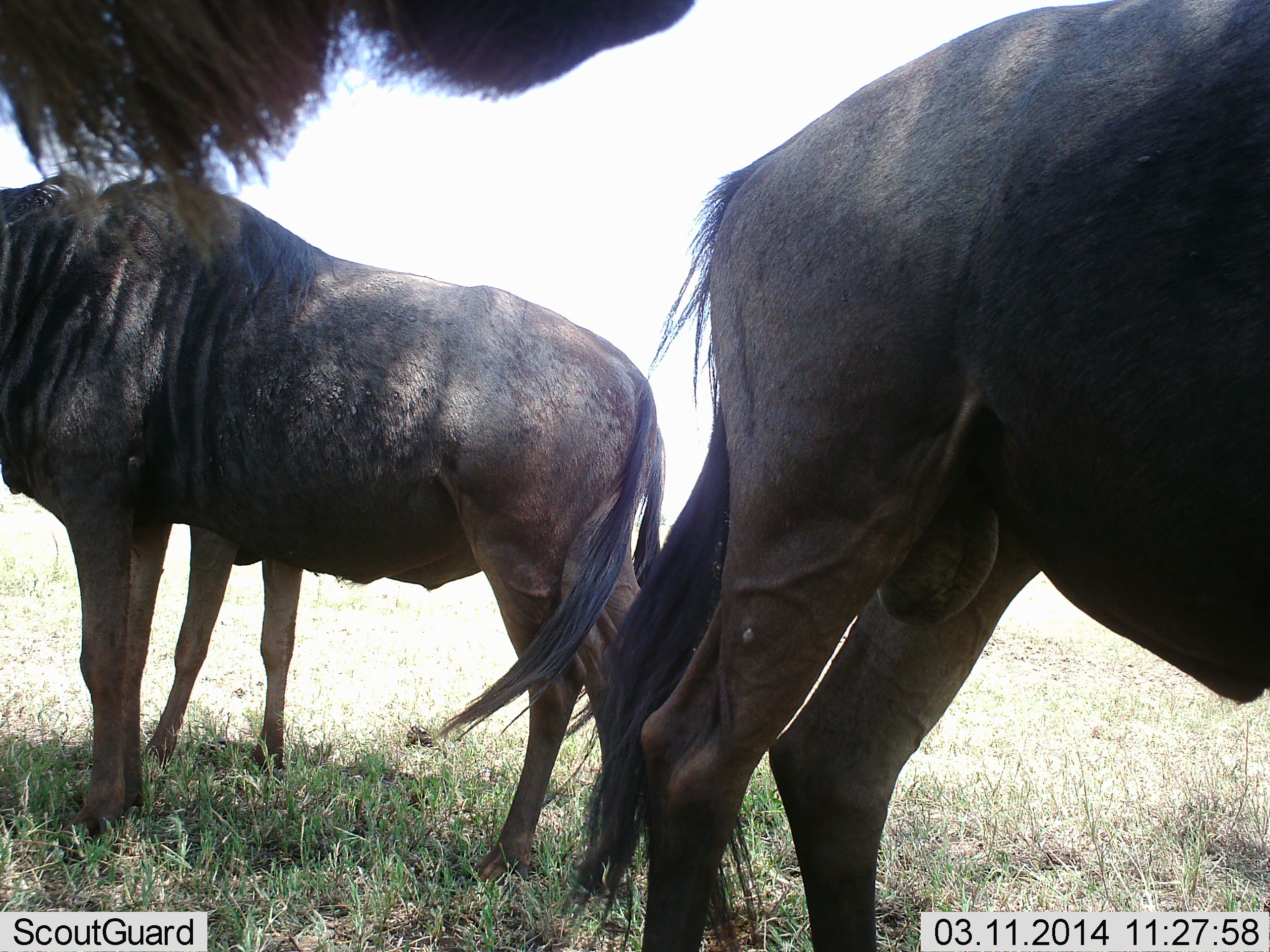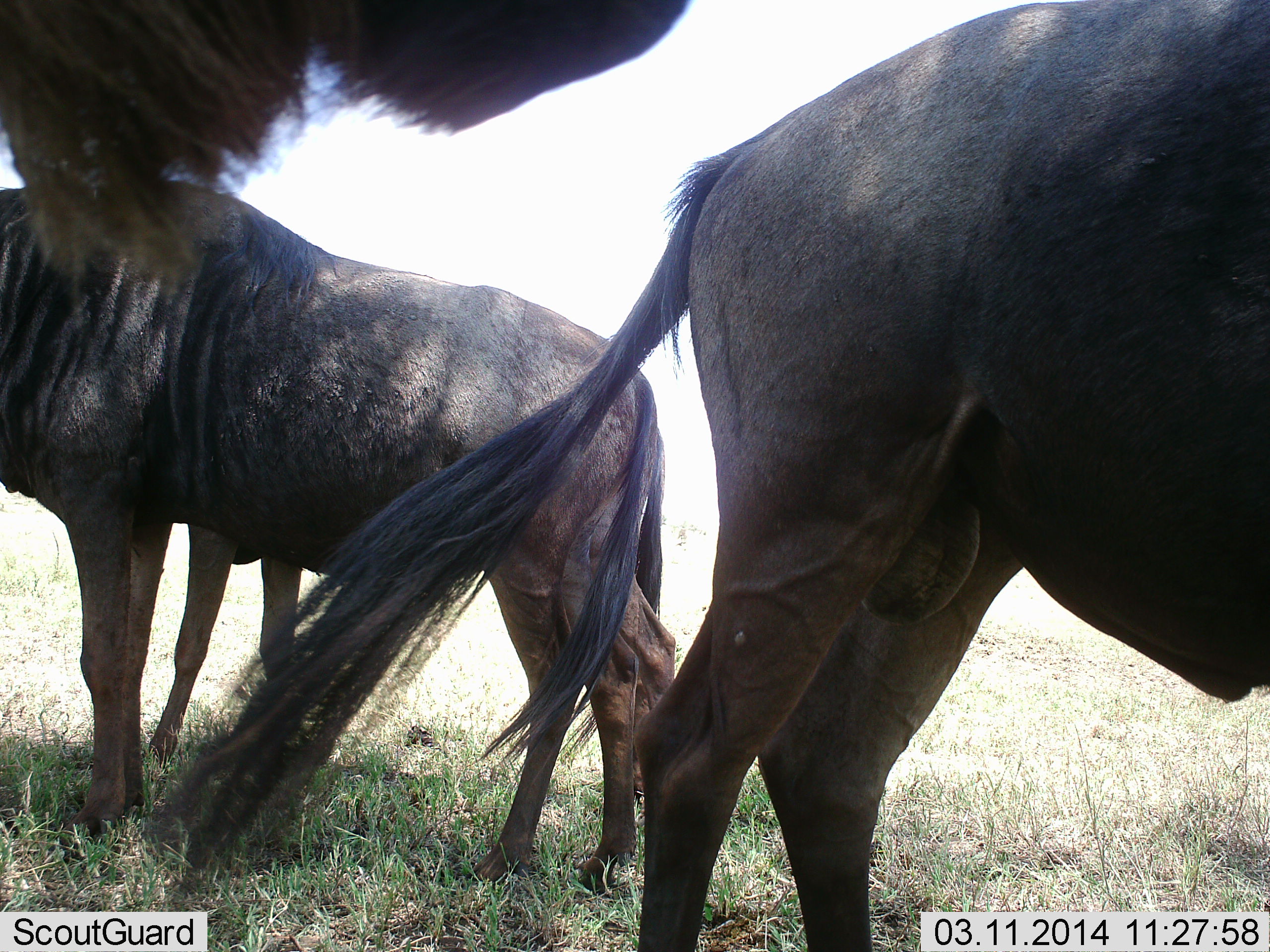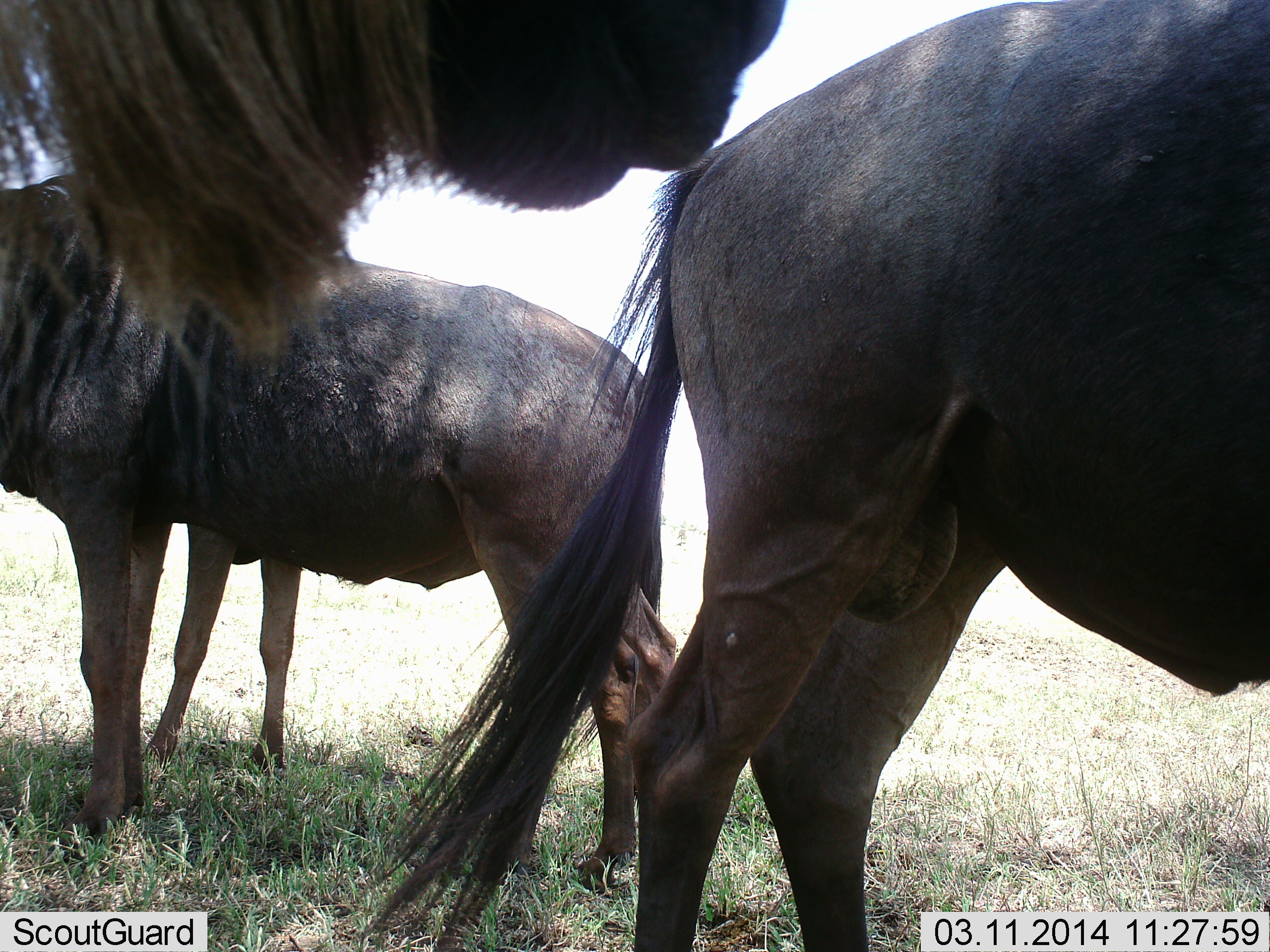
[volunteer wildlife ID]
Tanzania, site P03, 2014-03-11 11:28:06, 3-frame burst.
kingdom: Animalia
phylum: Chordata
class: Mammalia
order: Artiodactyla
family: Bovidae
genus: Connochaetes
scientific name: Connochaetes taurinus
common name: blue wildebeest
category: wildebeest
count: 4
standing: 100%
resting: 0%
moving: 0%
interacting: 10%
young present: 10%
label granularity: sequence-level